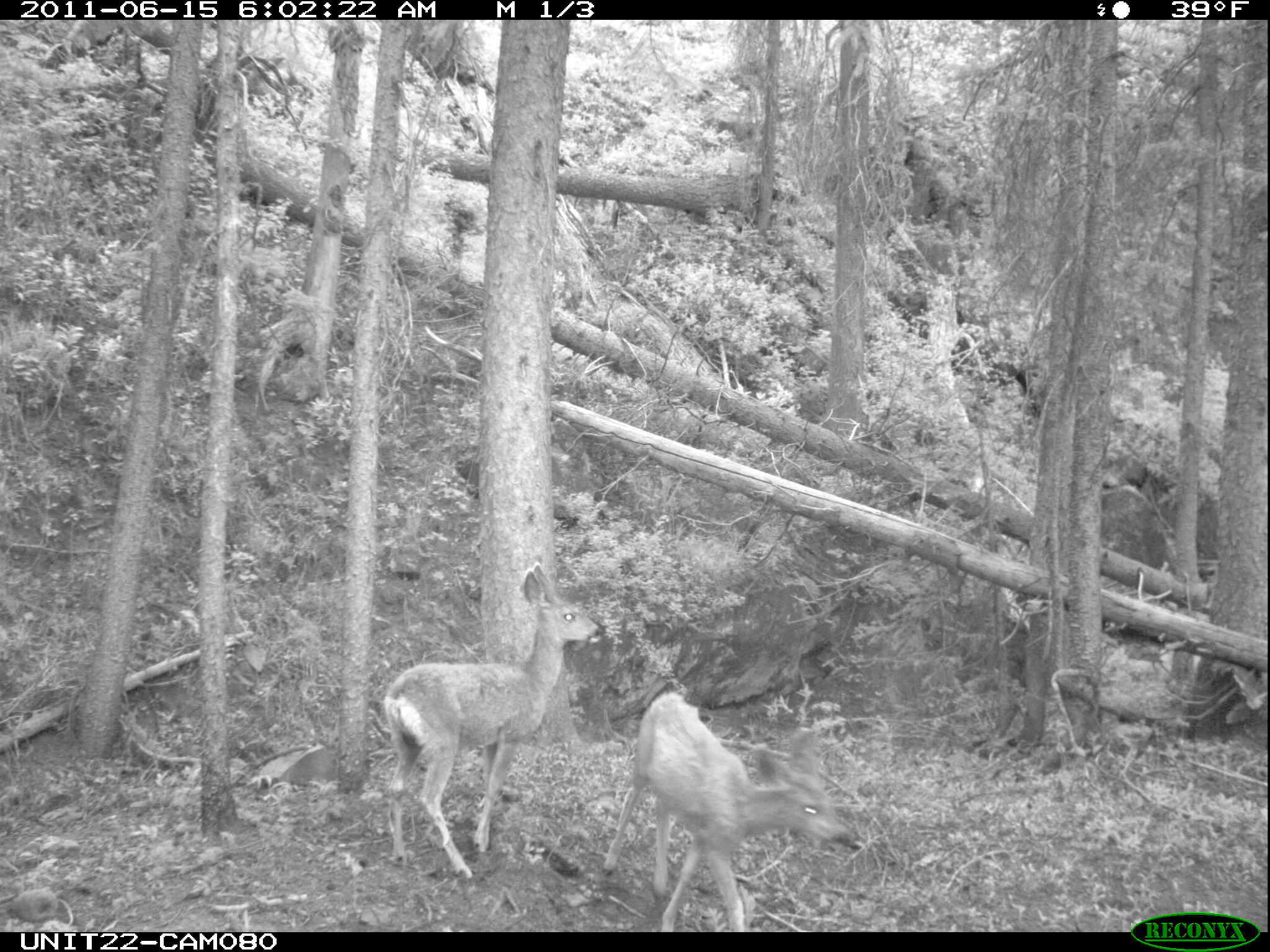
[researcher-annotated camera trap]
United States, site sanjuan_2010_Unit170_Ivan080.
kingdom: Animalia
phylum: Chordata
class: Mammalia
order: Artiodactyla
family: Cervidae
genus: Odocoileus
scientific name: Odocoileus hemionus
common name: mule deer